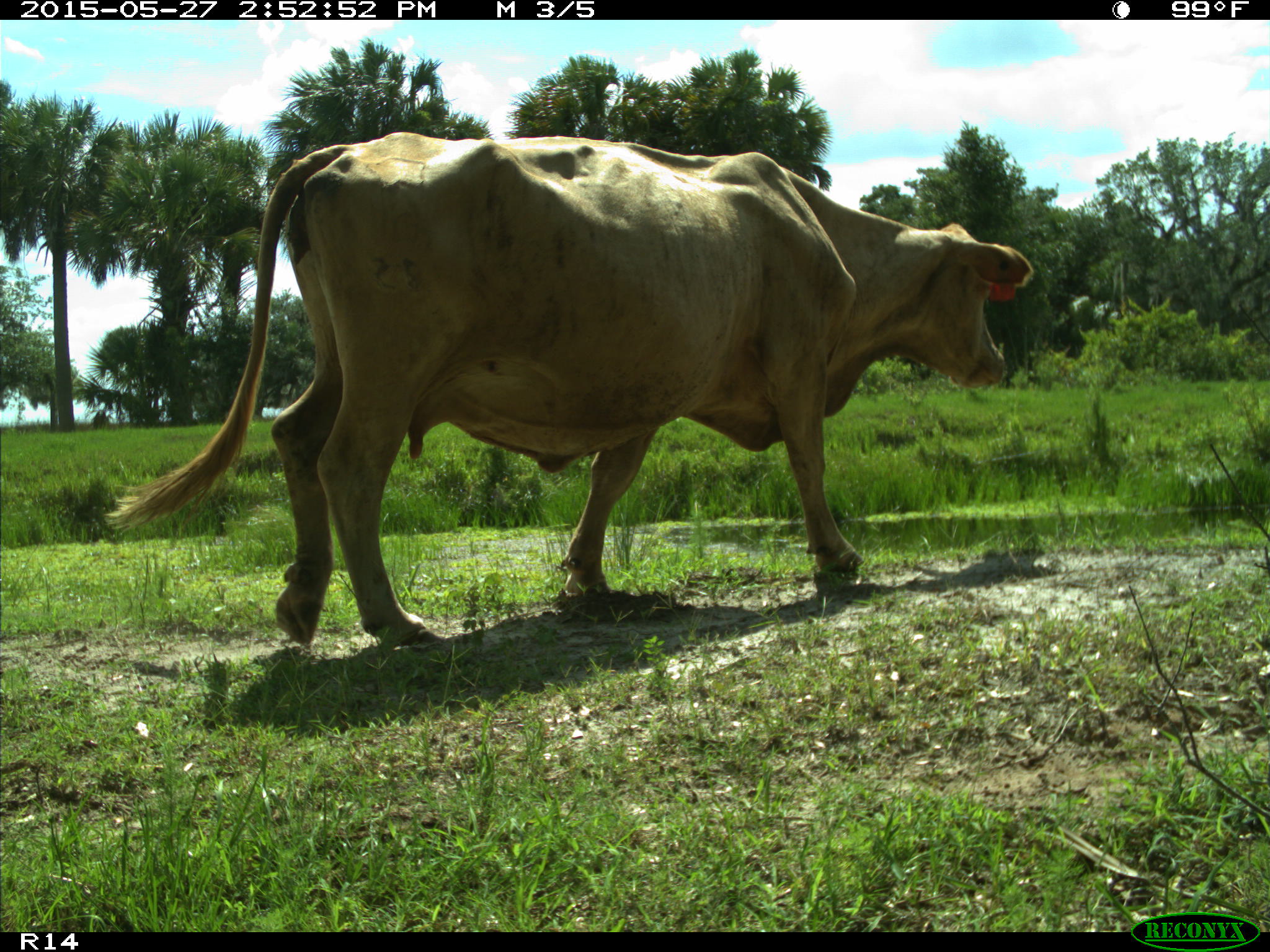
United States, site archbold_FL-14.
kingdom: Animalia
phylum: Chordata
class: Mammalia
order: Artiodactyla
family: Bovidae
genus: Bos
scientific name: Bos taurus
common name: domestic cow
Bos taurus (domestic cow).